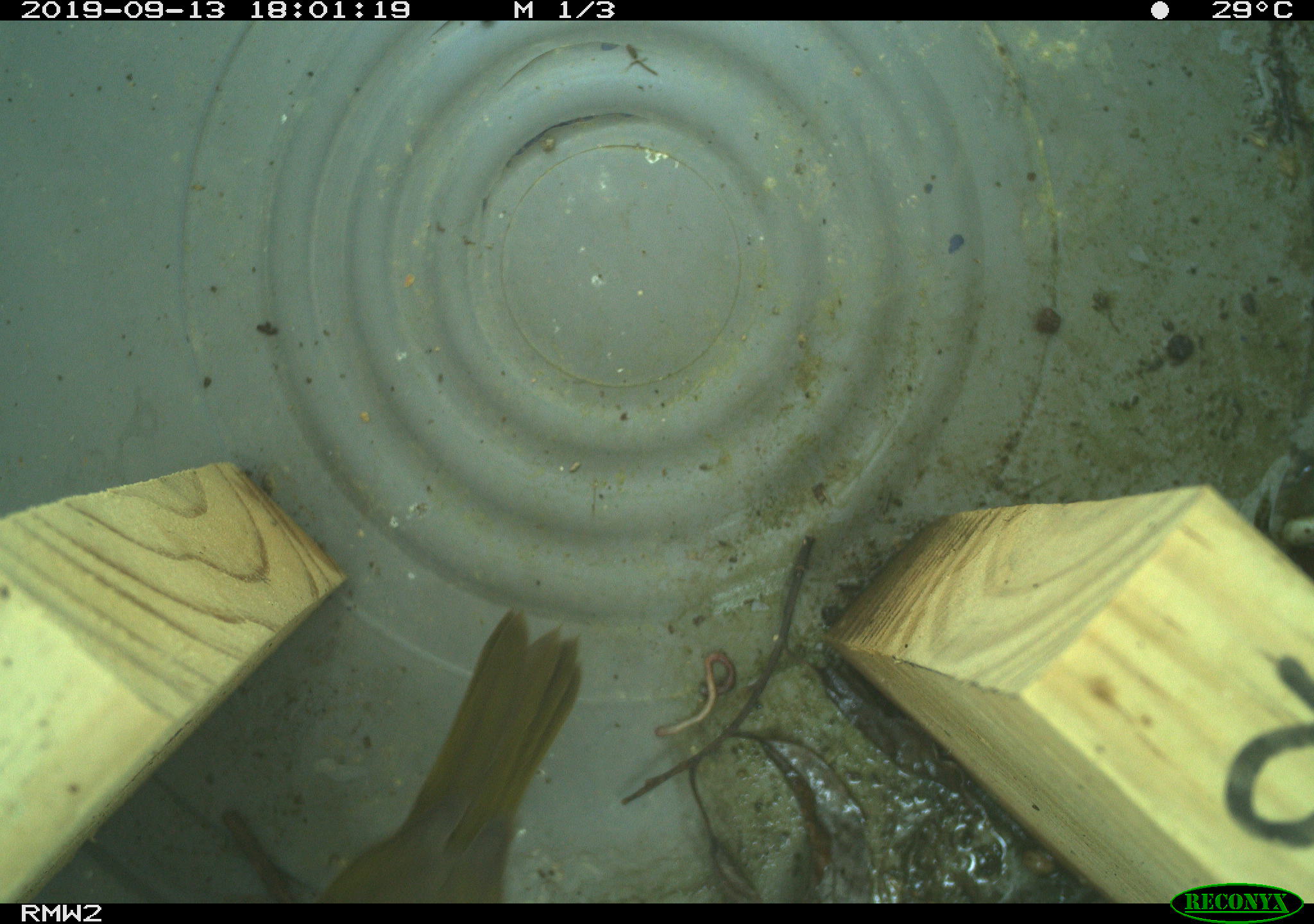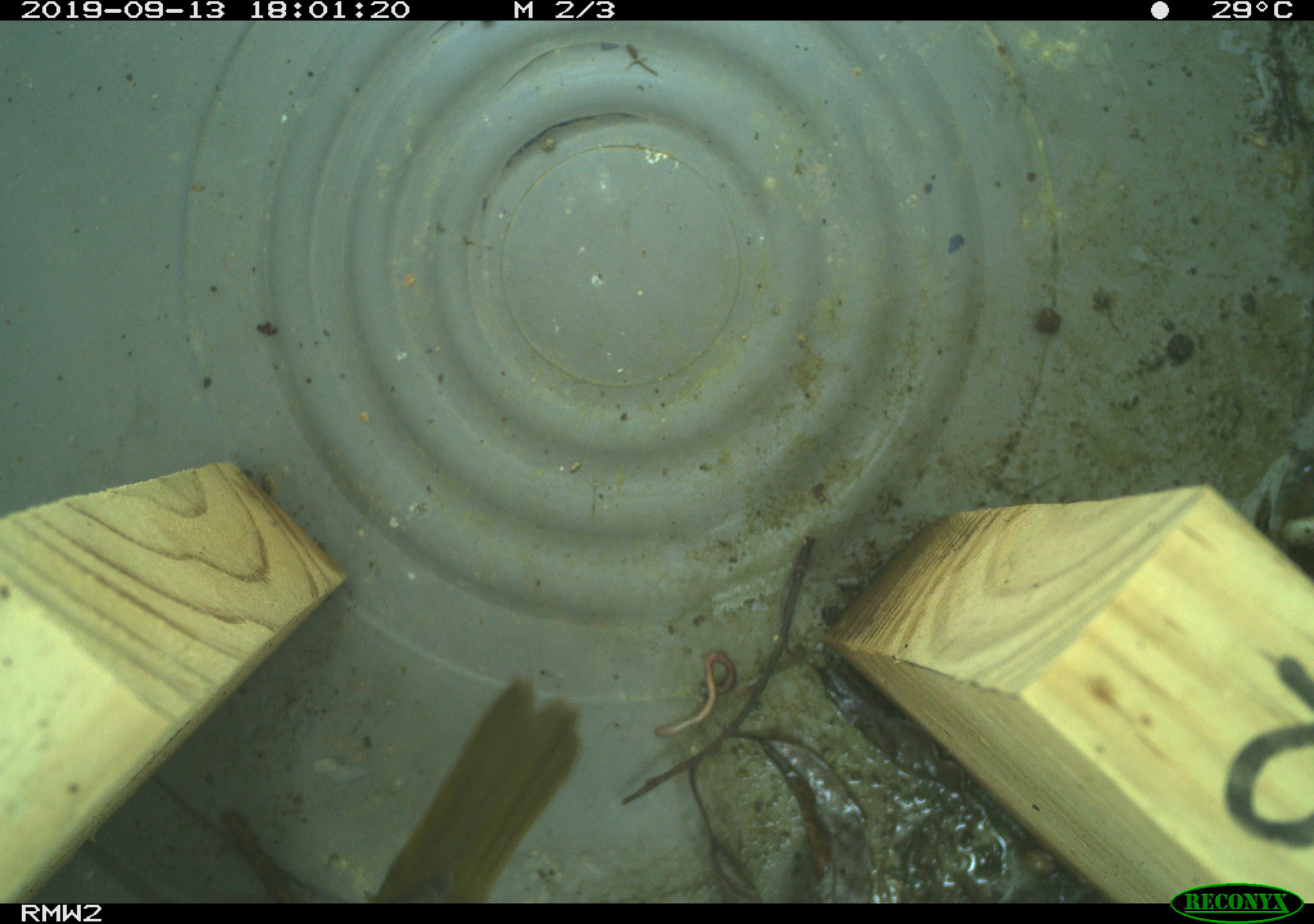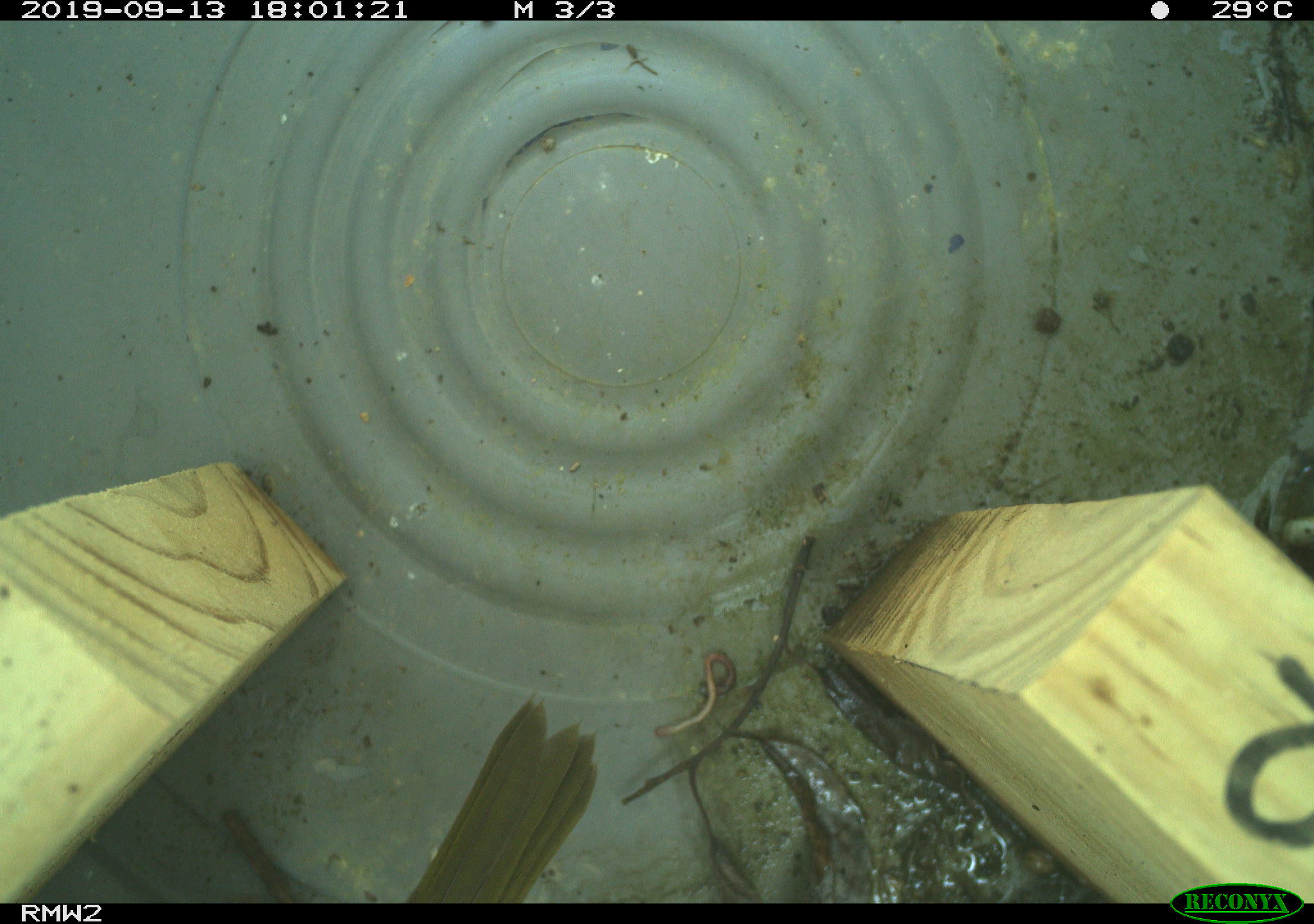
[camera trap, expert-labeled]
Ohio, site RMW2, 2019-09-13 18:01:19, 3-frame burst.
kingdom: Animalia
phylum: Chordata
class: Aves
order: Passeriformes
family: Parulidae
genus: Geothlypis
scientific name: Geothlypis trichas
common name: common yellowthroat